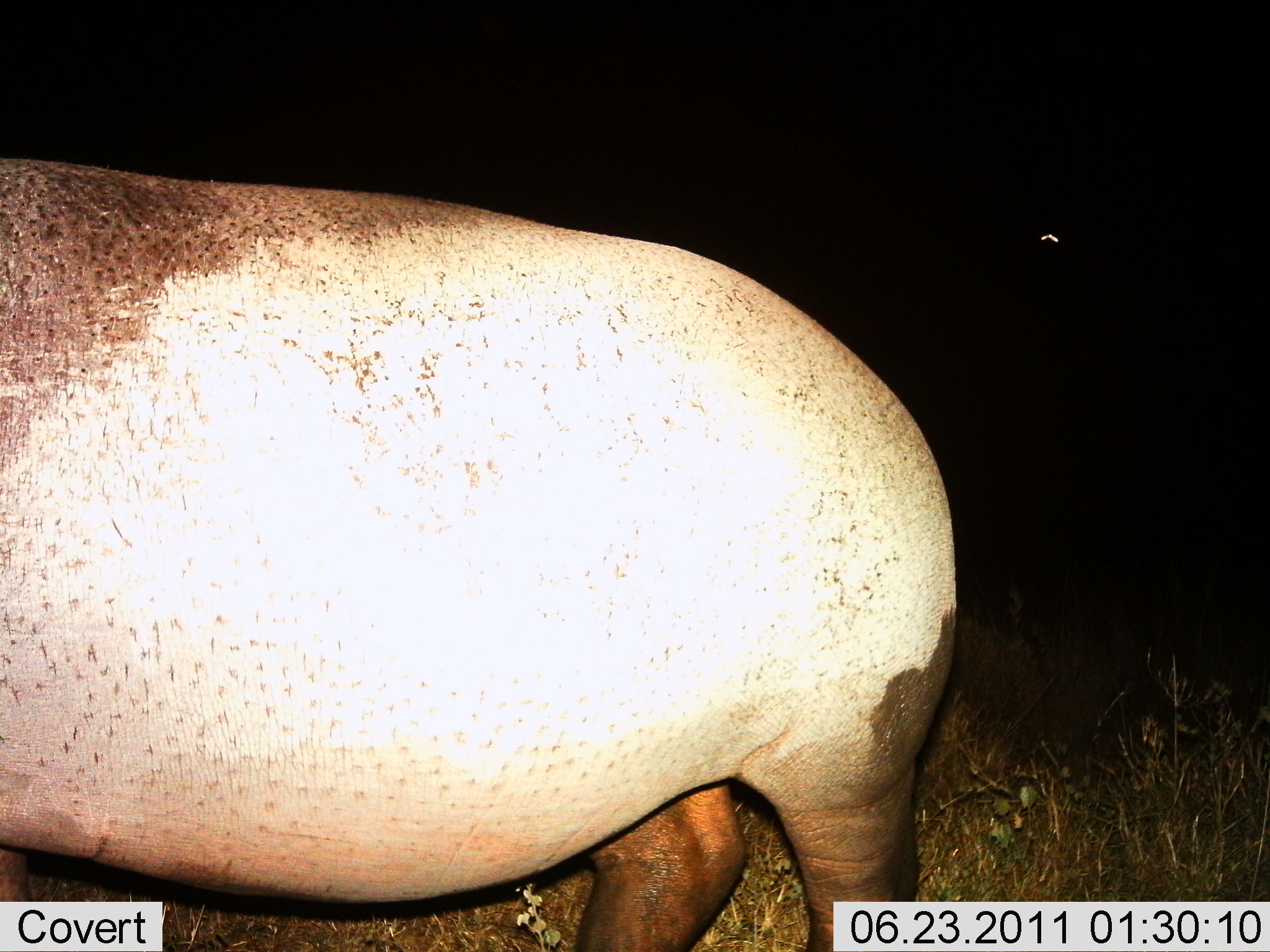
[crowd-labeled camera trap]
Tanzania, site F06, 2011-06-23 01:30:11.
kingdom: Animalia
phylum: Chordata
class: Mammalia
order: Artiodactyla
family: Hippopotamidae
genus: Hippopotamus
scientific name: Hippopotamus amphibius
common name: hippopotamus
Hippopotamus (Hippopotamus amphibius), count 1. Behavior (volunteer vote fractions): standing 93%, resting 0%, moving 14%, interacting 0%. Young present (vote fraction): 0%. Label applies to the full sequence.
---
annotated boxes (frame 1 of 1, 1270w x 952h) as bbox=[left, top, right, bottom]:
animal: bbox=[0, 152, 962, 950]